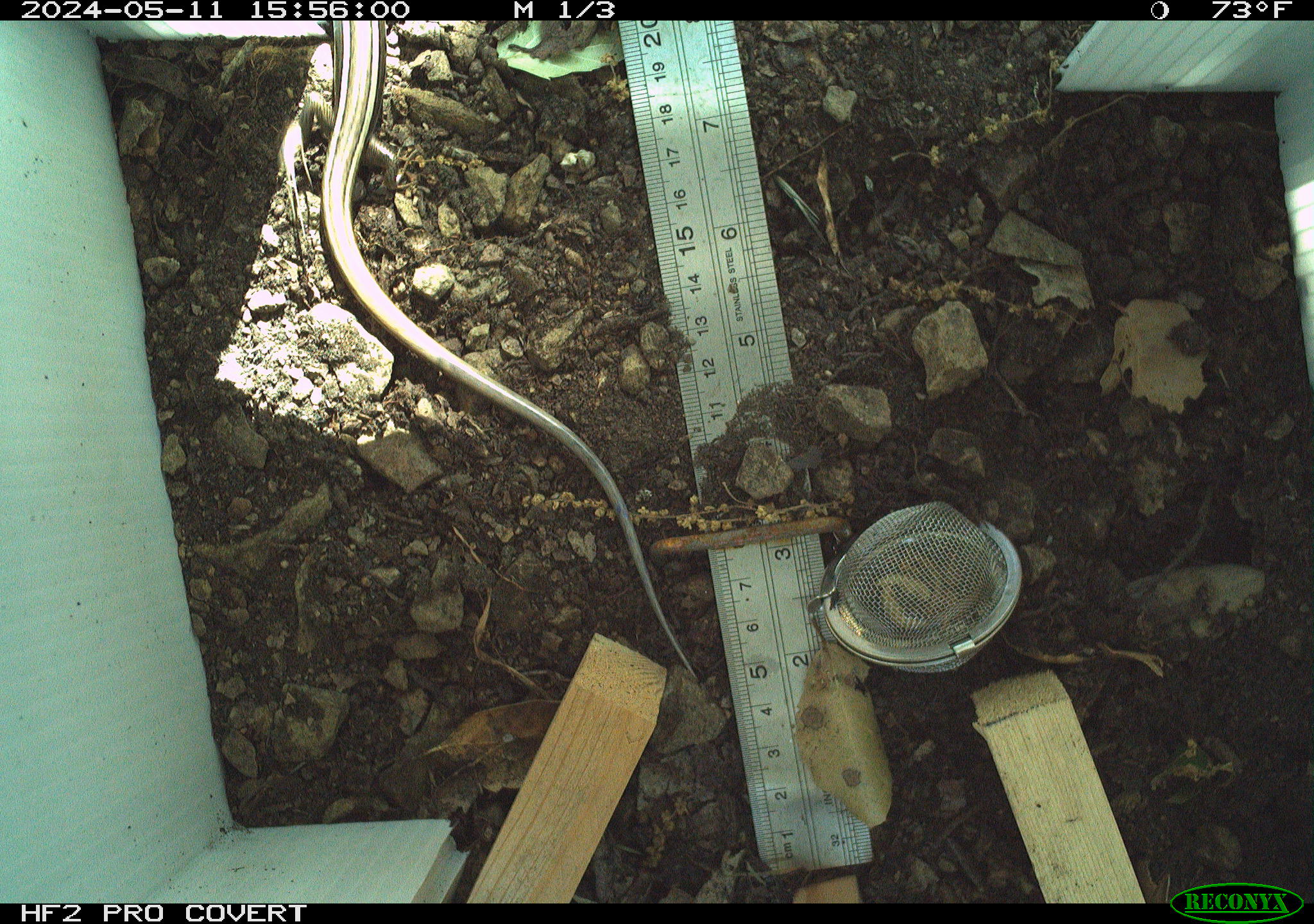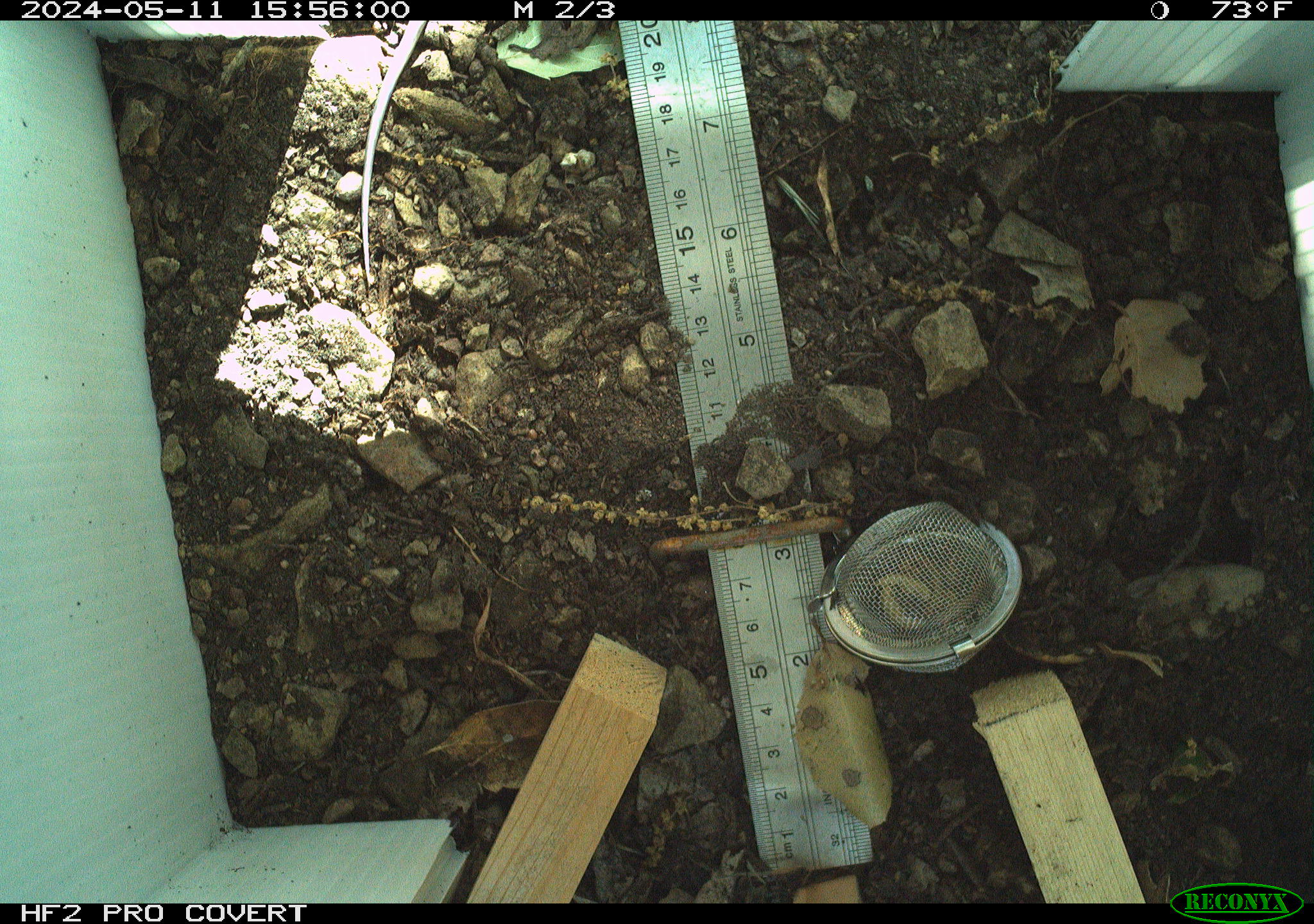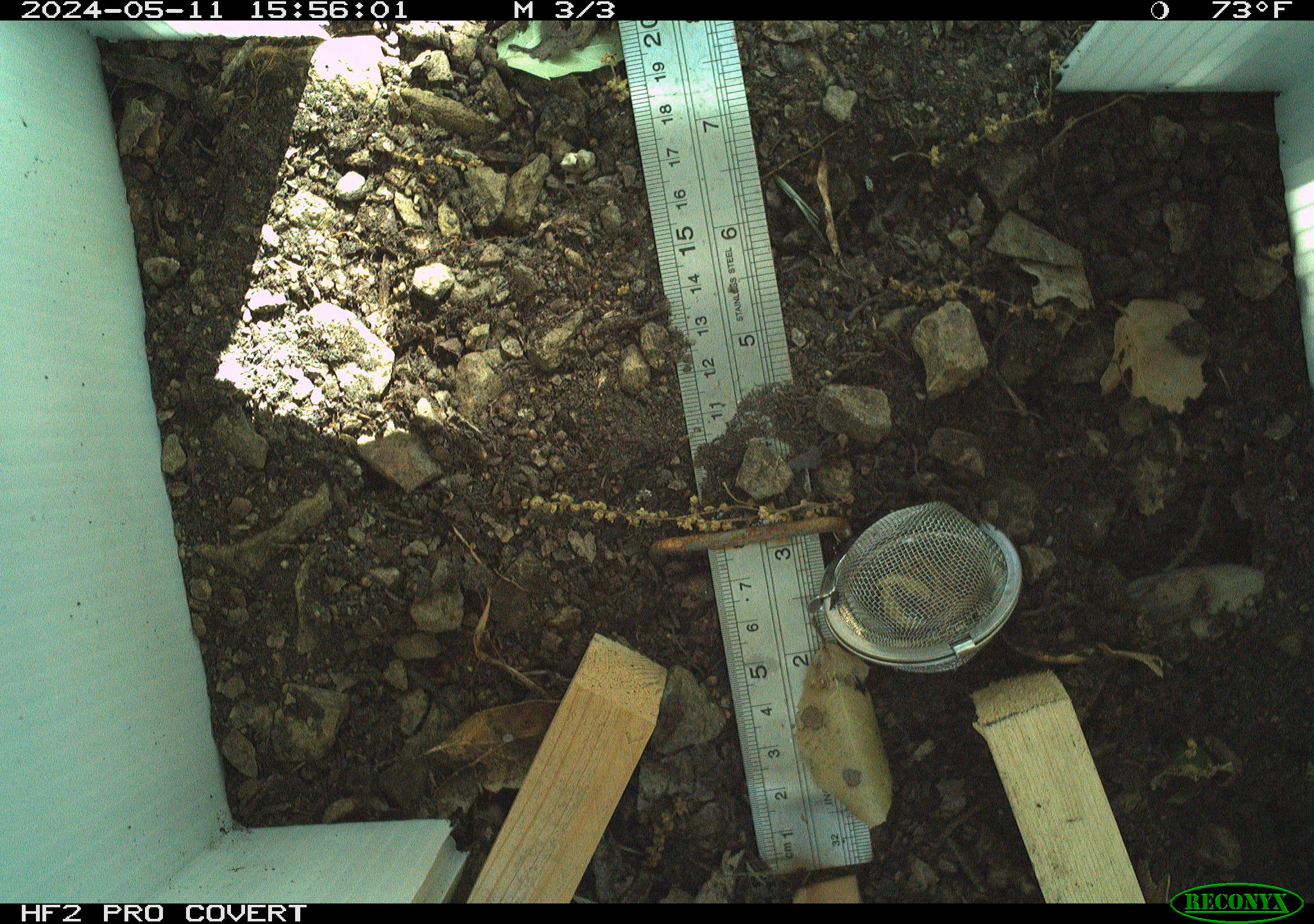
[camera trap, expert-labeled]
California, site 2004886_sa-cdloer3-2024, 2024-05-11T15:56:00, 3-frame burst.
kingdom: Animalia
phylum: Chordata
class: Reptilia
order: Squamata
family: Colubridae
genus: Thamnophis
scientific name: Thamnophis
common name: american gartersnakes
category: thamnophis species